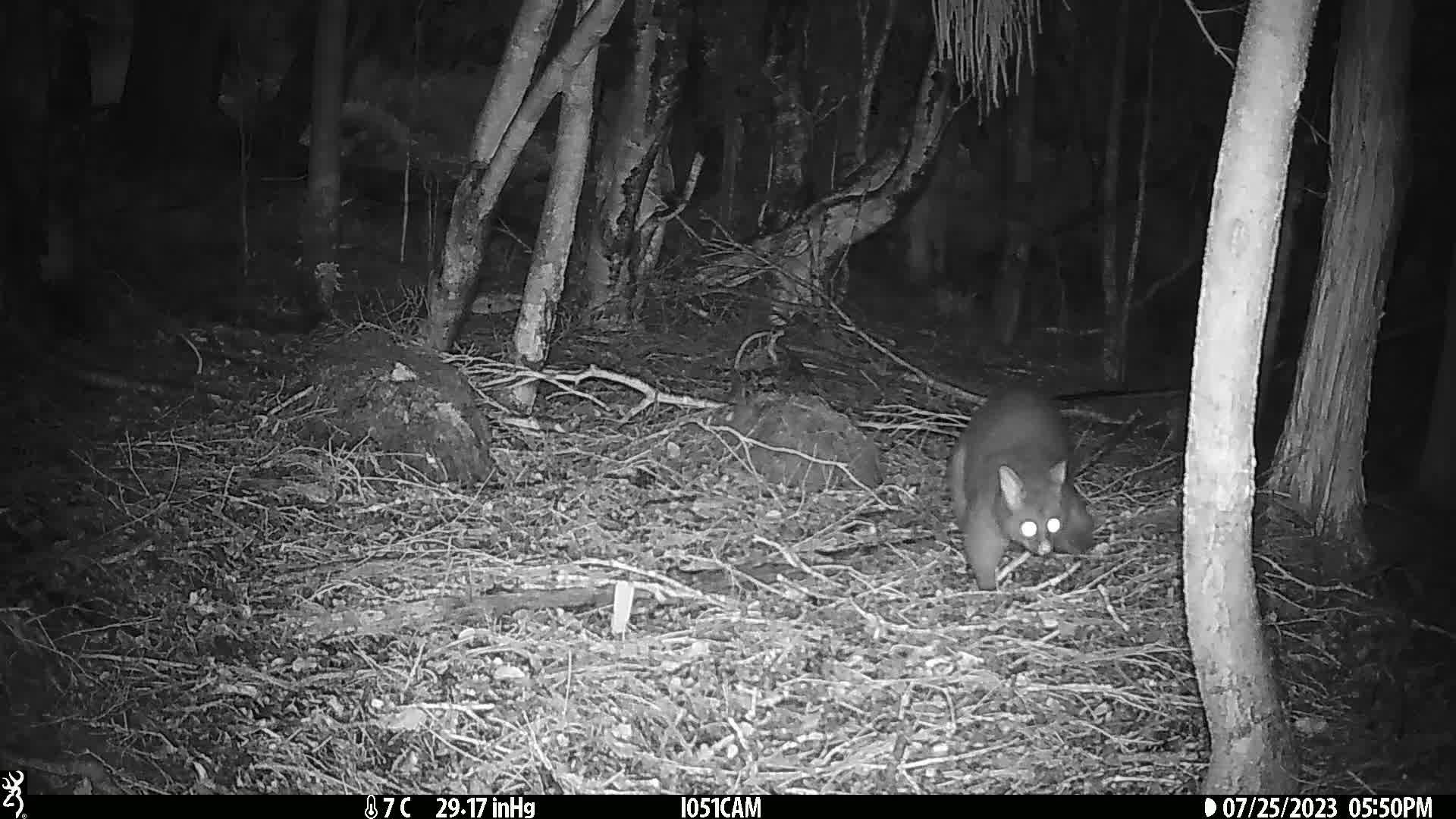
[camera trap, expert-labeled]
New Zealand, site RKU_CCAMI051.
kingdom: Animalia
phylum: Chordata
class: Mammalia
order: Diprotodontia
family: Phalangeridae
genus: Trichosurus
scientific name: Trichosurus vulpecula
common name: common brushtail possum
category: possum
Possum (common brushtail possum) (Trichosurus vulpecula).